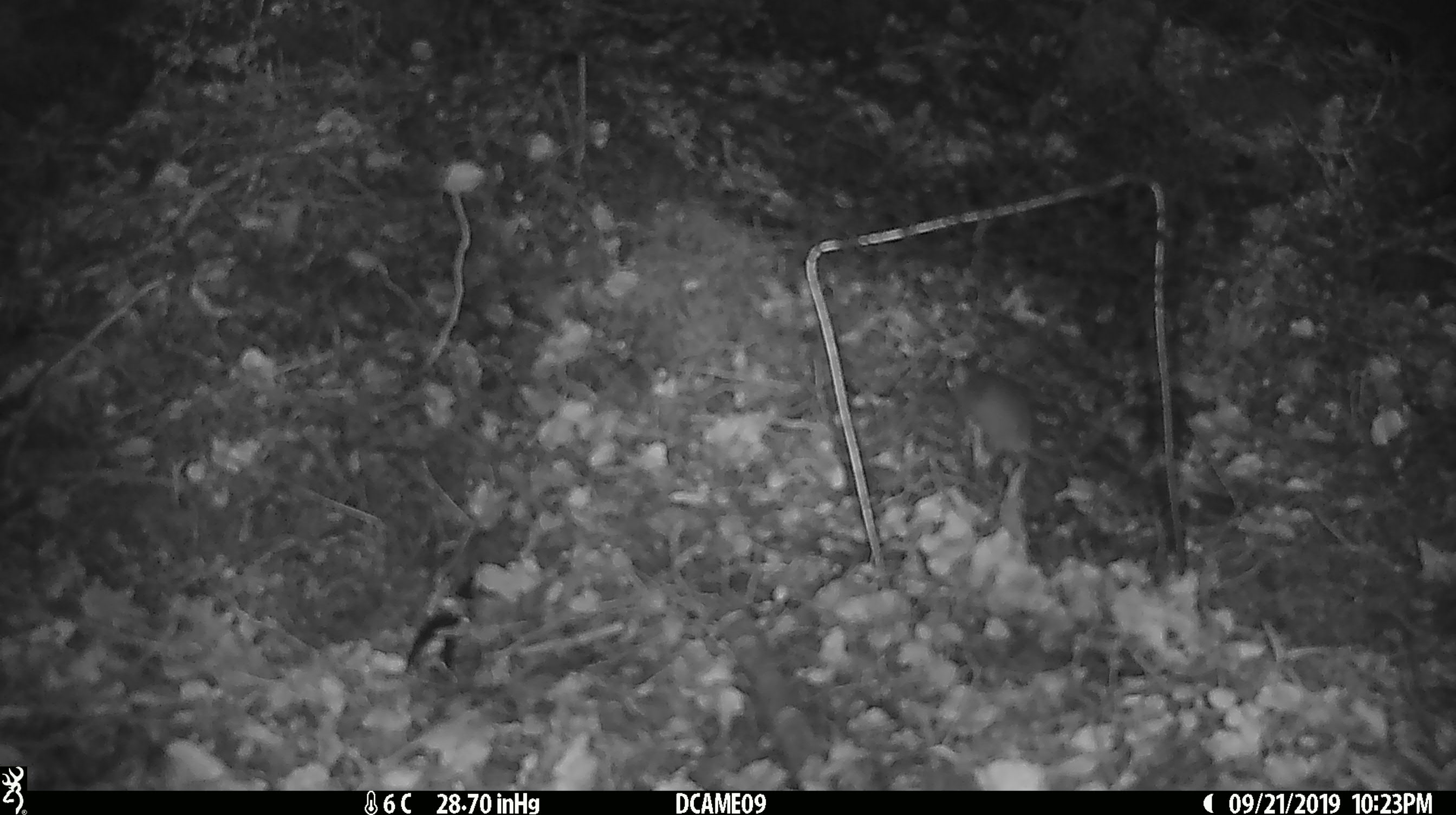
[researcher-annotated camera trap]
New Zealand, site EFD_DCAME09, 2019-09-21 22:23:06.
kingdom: Animalia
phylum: Chordata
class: Mammalia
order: Rodentia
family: Muridae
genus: Rattus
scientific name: Rattus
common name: rat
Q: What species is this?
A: Rat (Rattus).